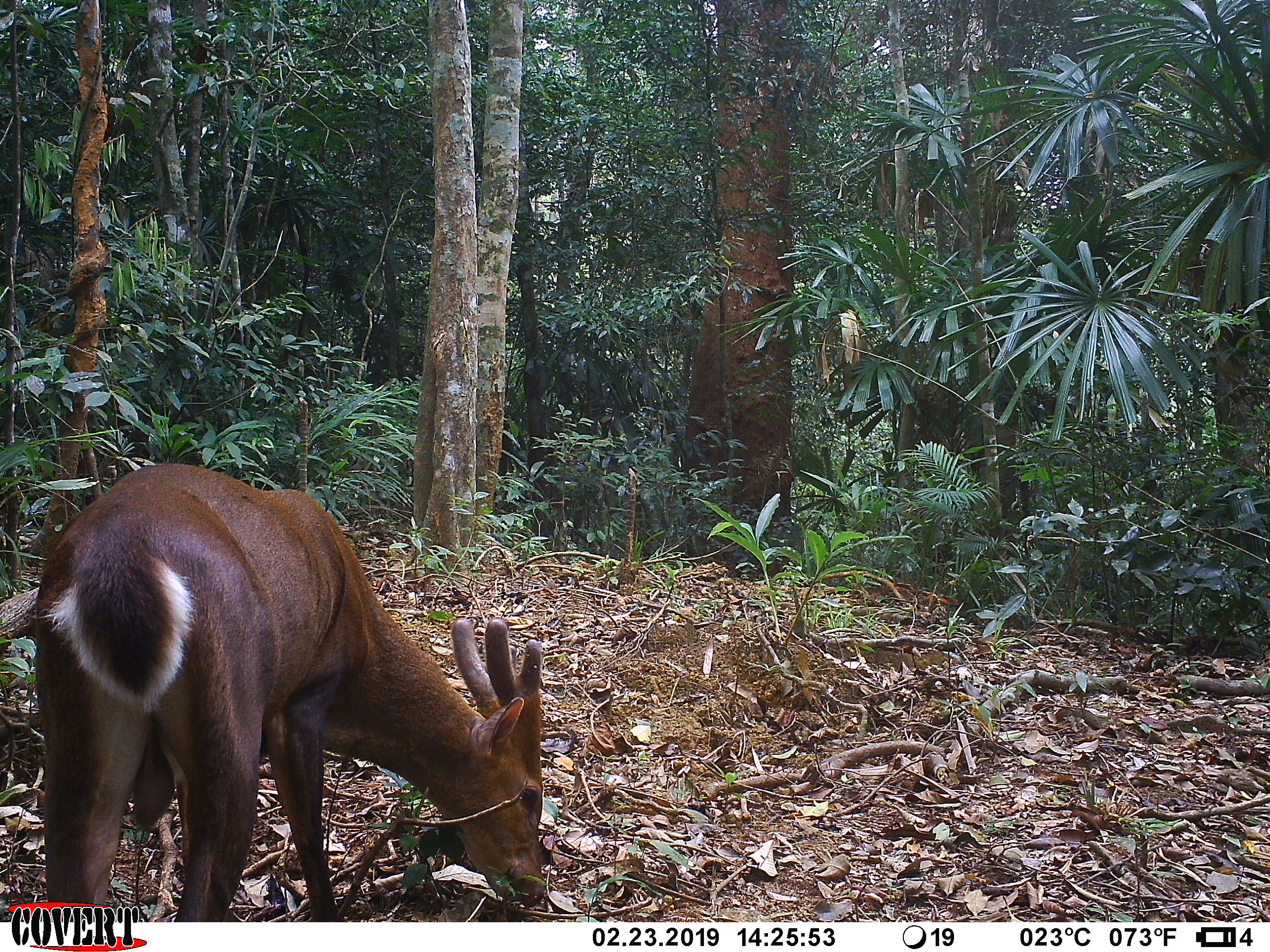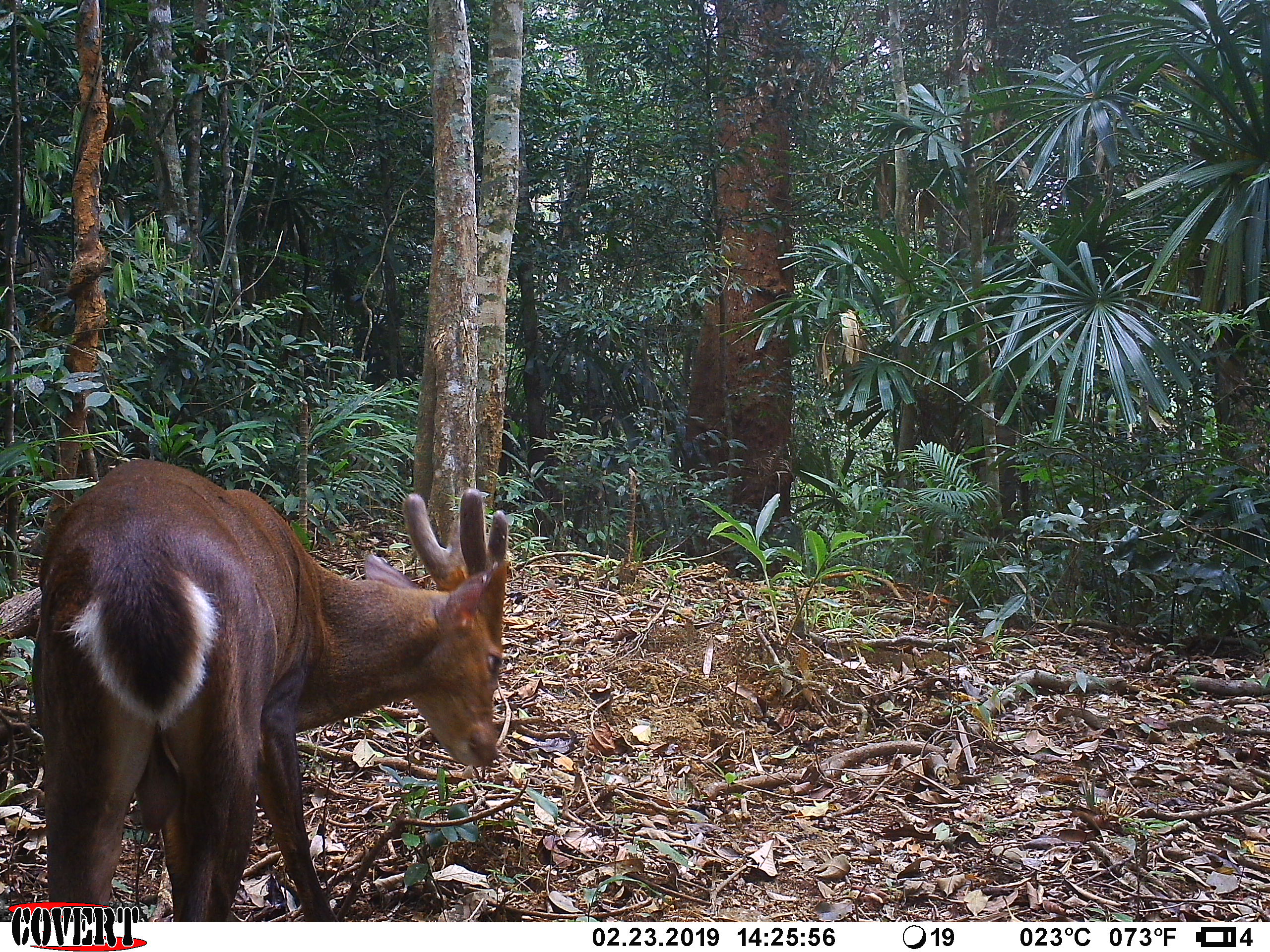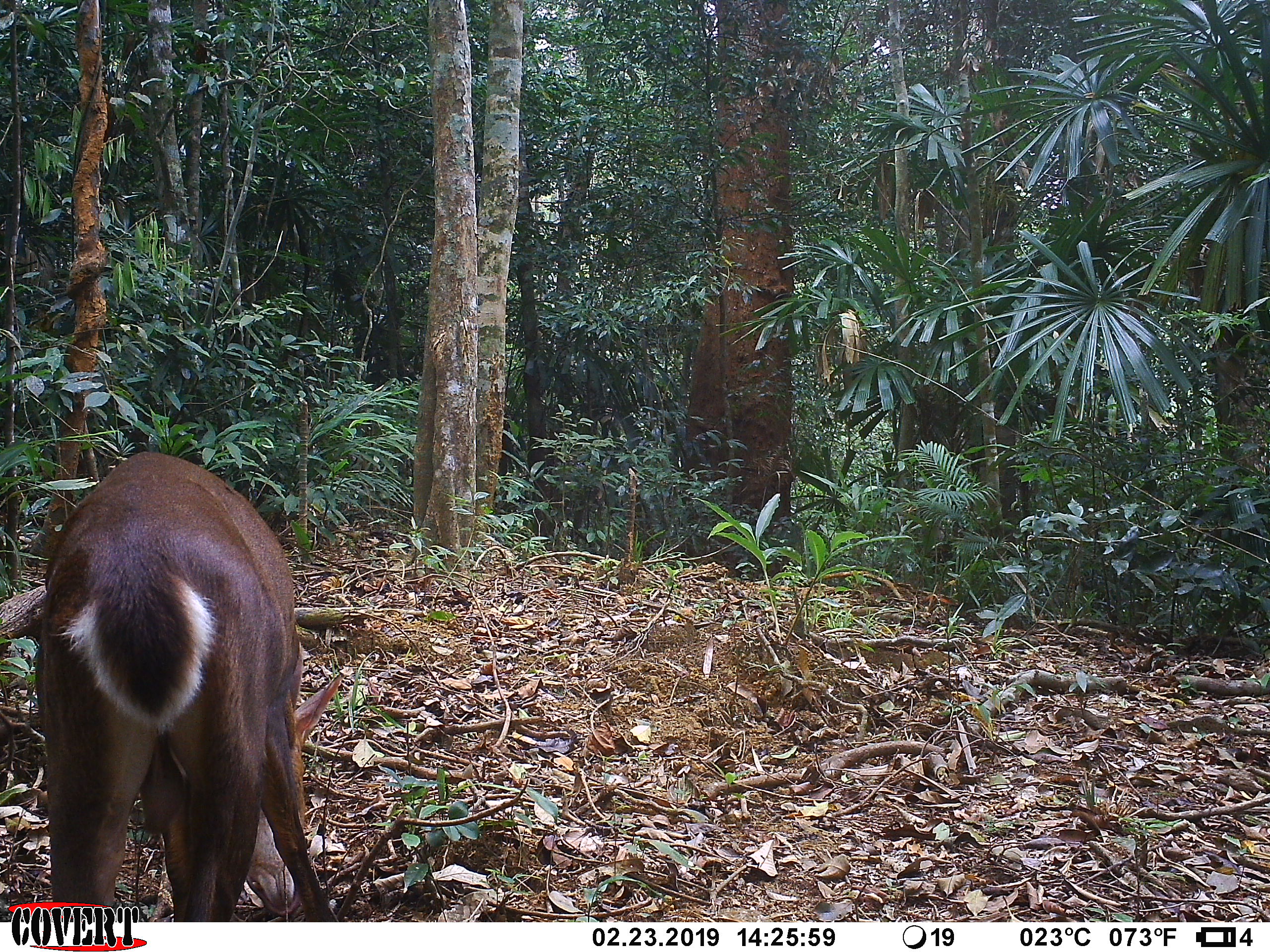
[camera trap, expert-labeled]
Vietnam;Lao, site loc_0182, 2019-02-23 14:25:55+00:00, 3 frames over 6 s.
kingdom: Animalia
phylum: Chordata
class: Mammalia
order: Artiodactyla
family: Cervidae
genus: Muntiacus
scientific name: Muntiacus vuquangensis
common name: large-antlered muntjac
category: large antlered muntjac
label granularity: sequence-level